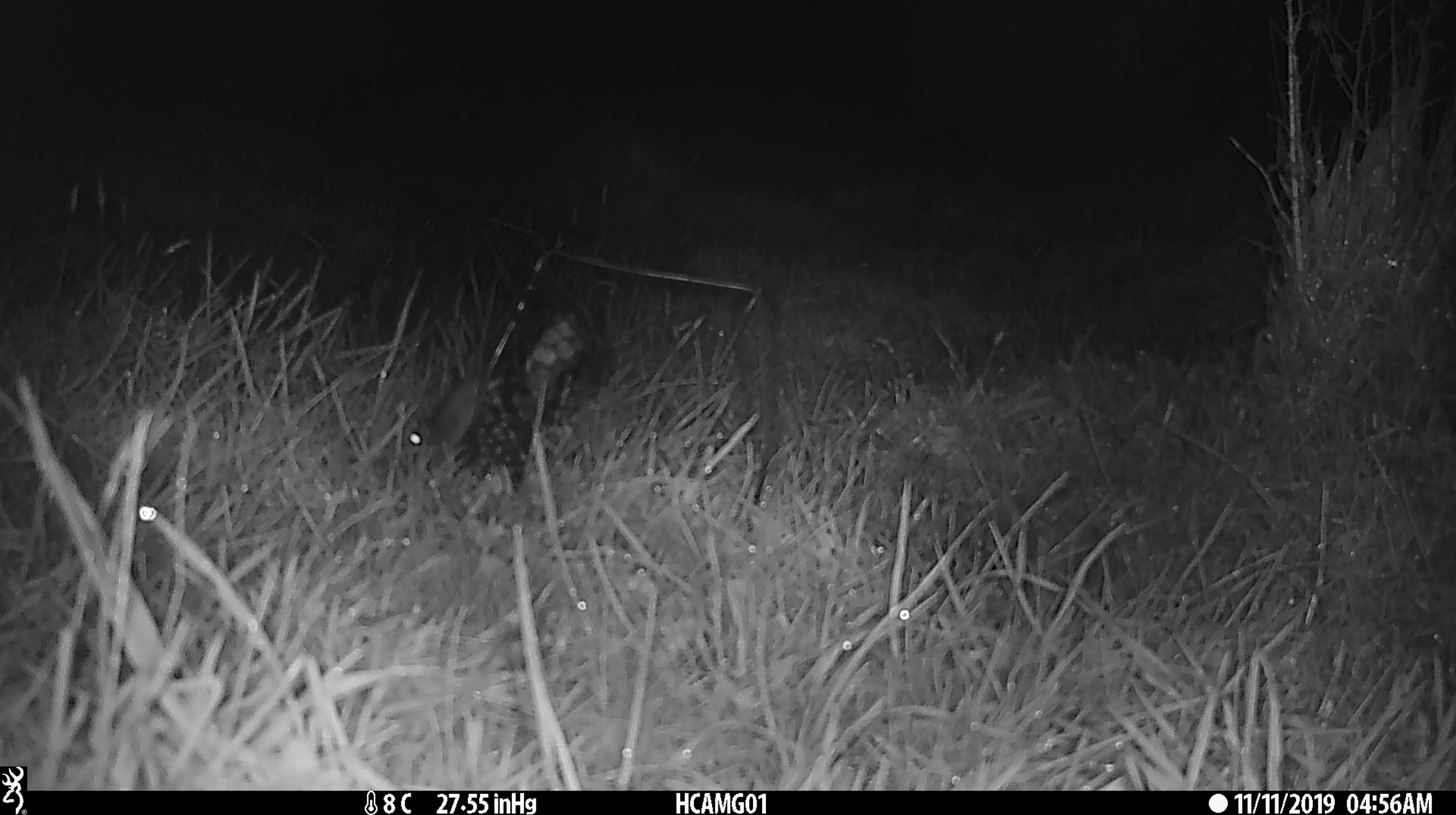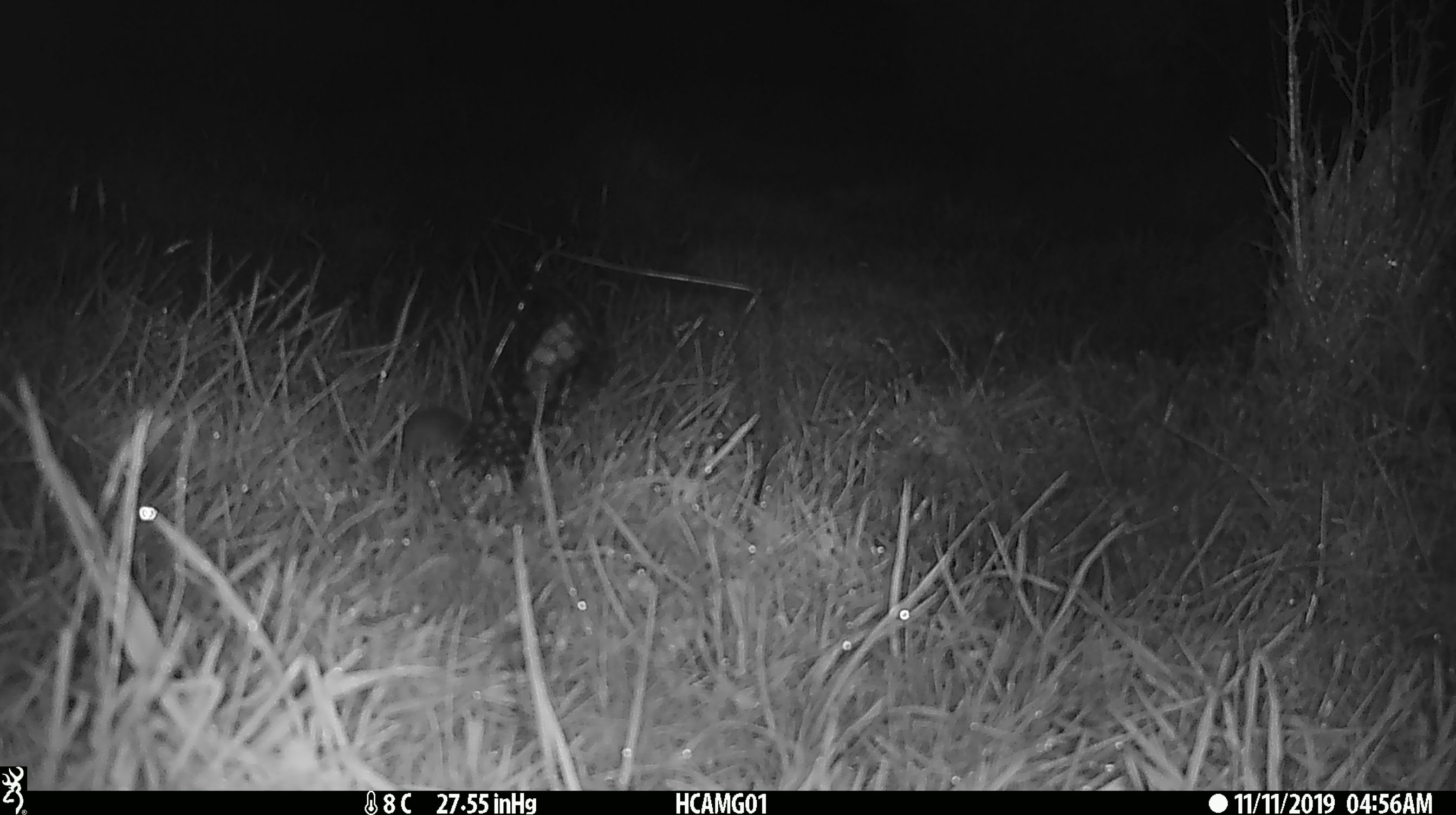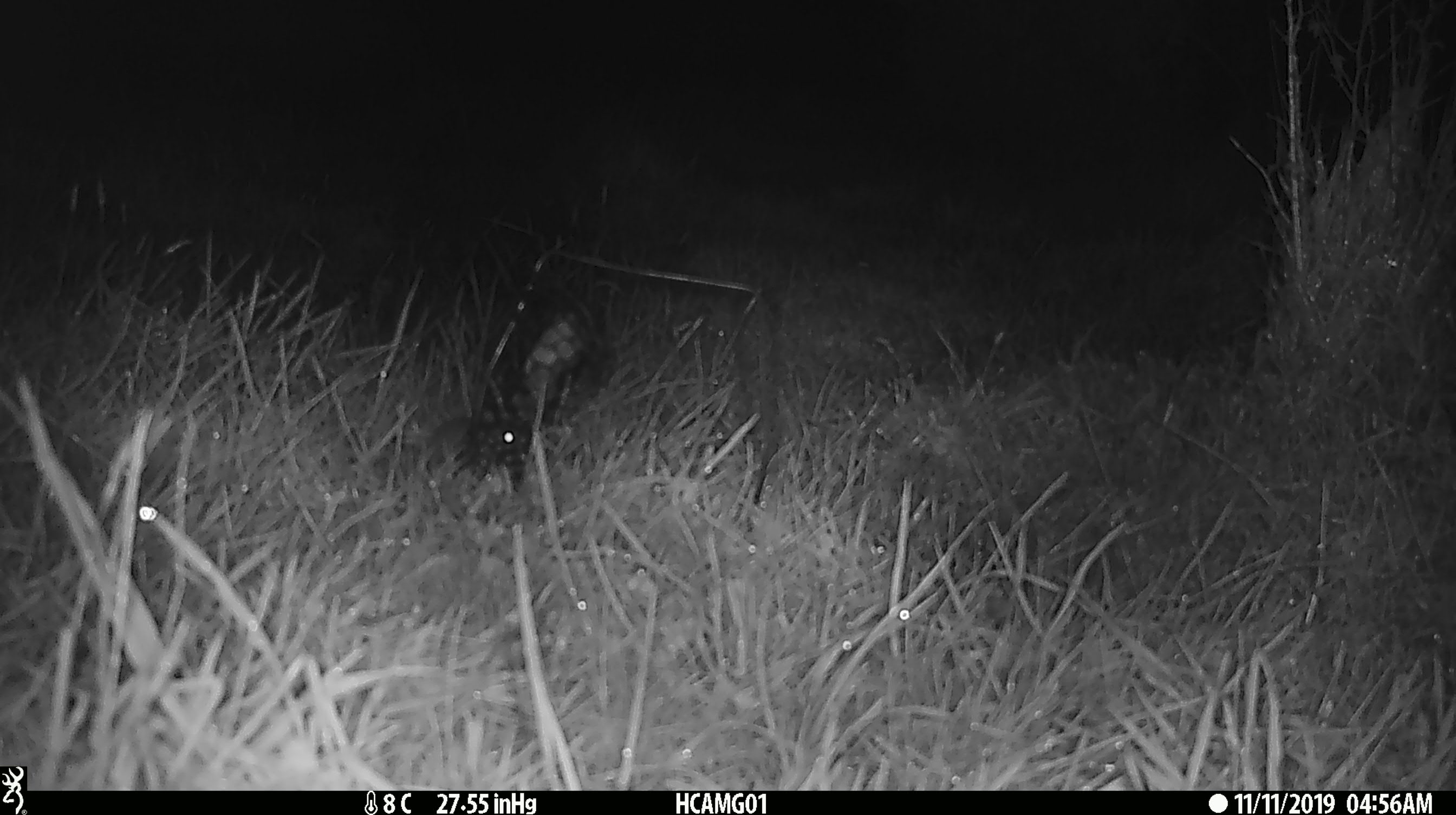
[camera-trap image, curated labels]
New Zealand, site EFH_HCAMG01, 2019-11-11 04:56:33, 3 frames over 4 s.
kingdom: Animalia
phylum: Chordata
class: Mammalia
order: Rodentia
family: Muridae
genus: Mus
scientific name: Mus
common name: mouse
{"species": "mouse (Mus)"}